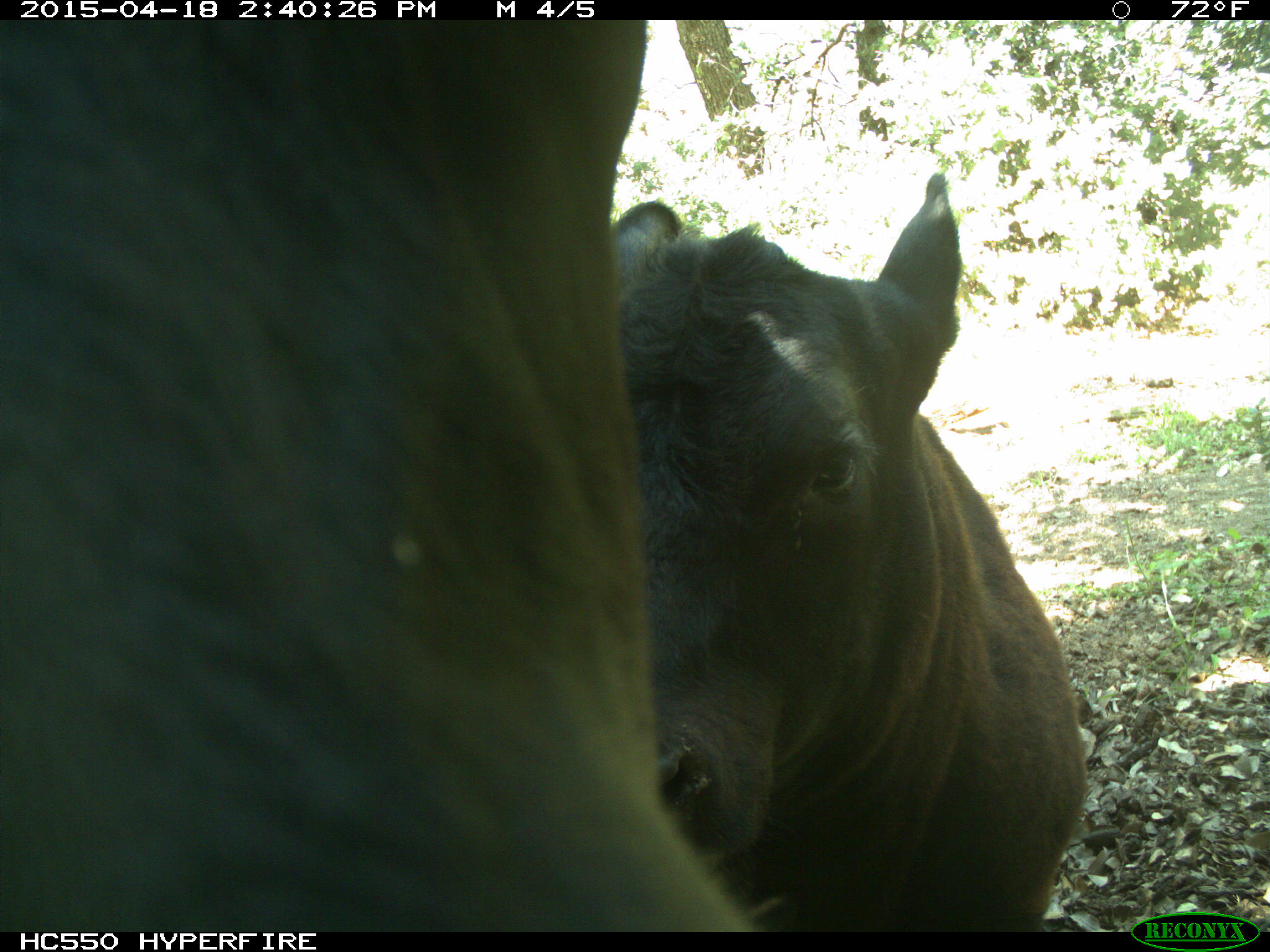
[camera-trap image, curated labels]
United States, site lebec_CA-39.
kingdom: Animalia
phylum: Chordata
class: Mammalia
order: Artiodactyla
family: Bovidae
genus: Bos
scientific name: Bos taurus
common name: domestic cow